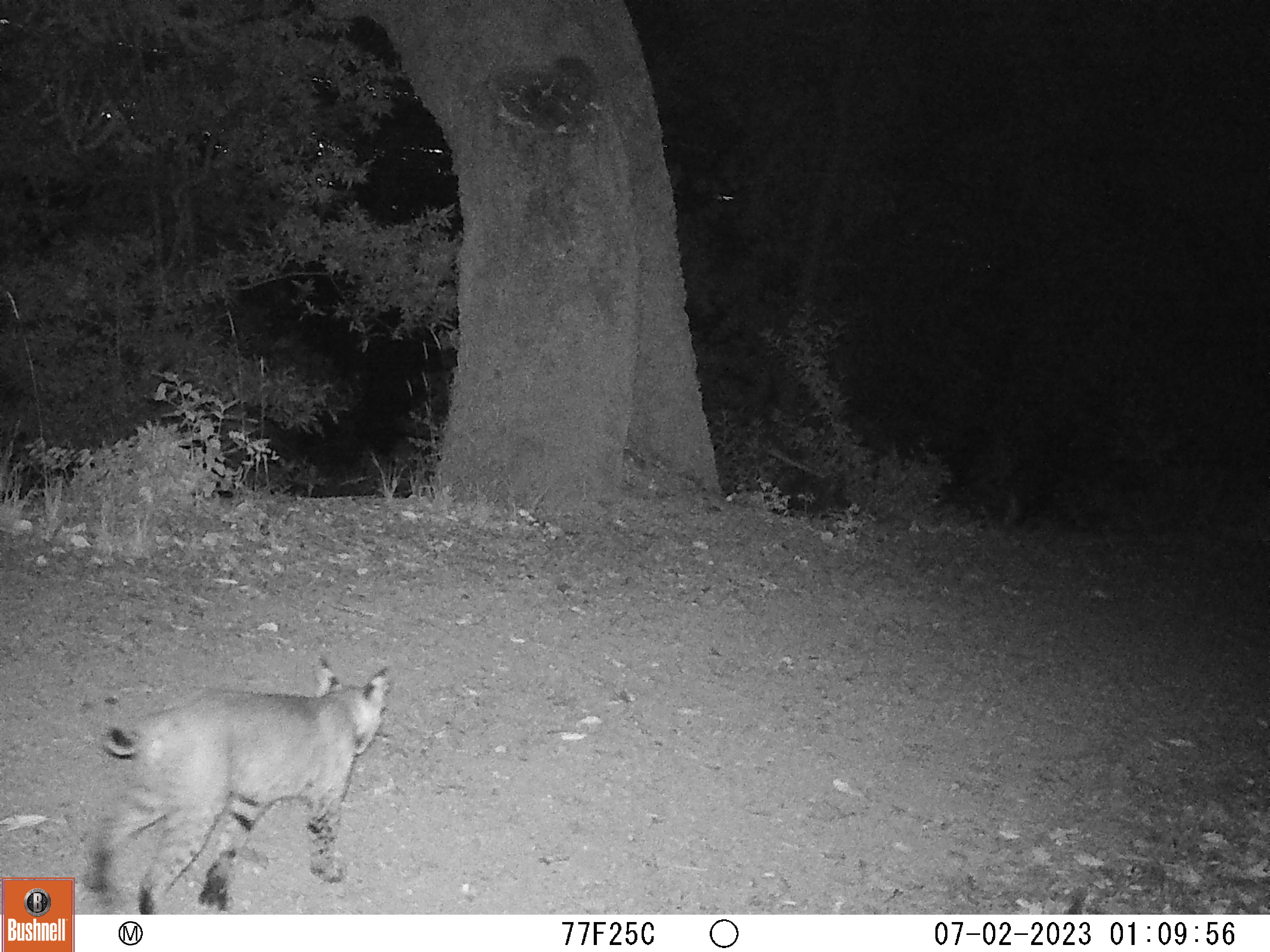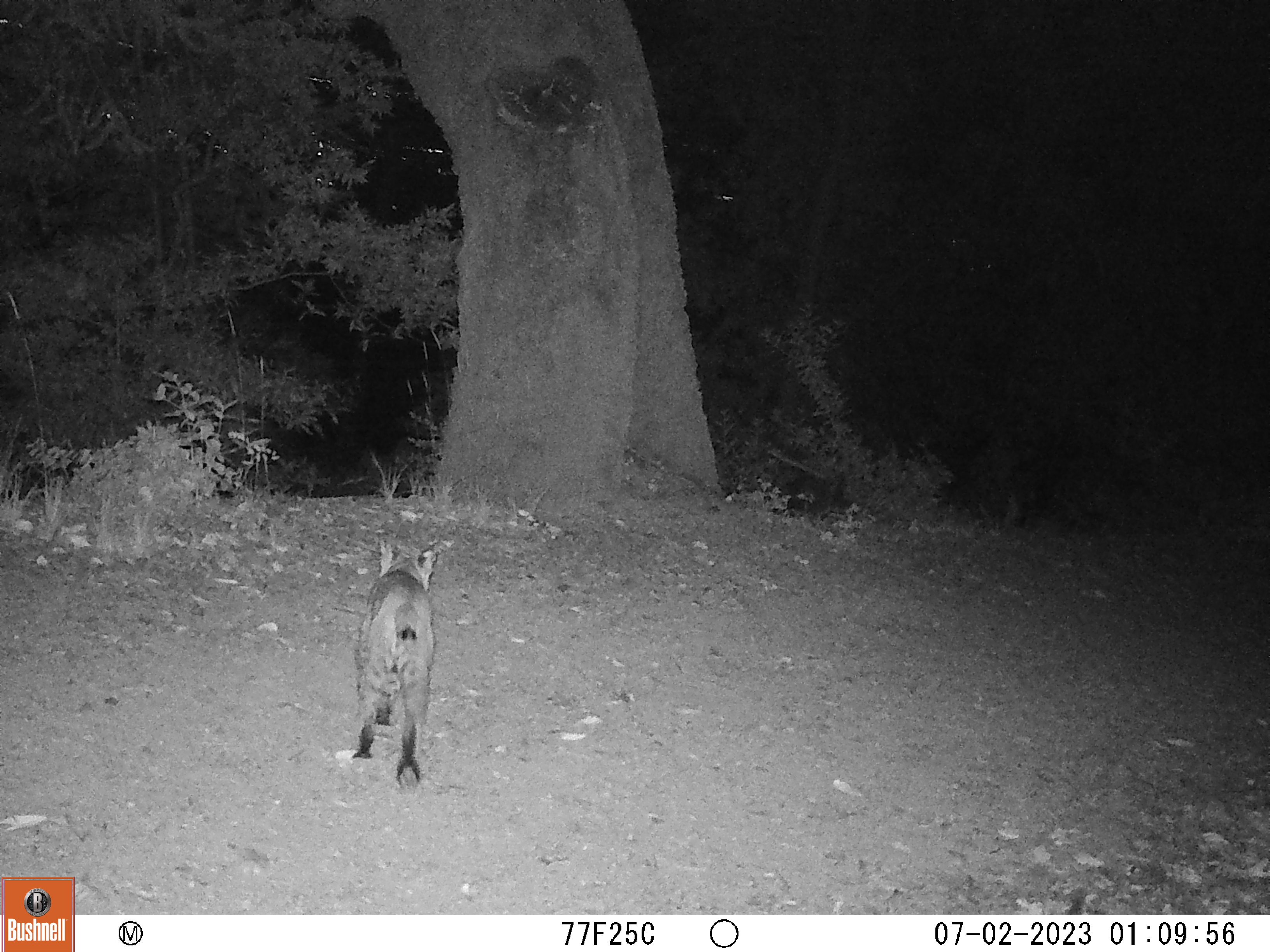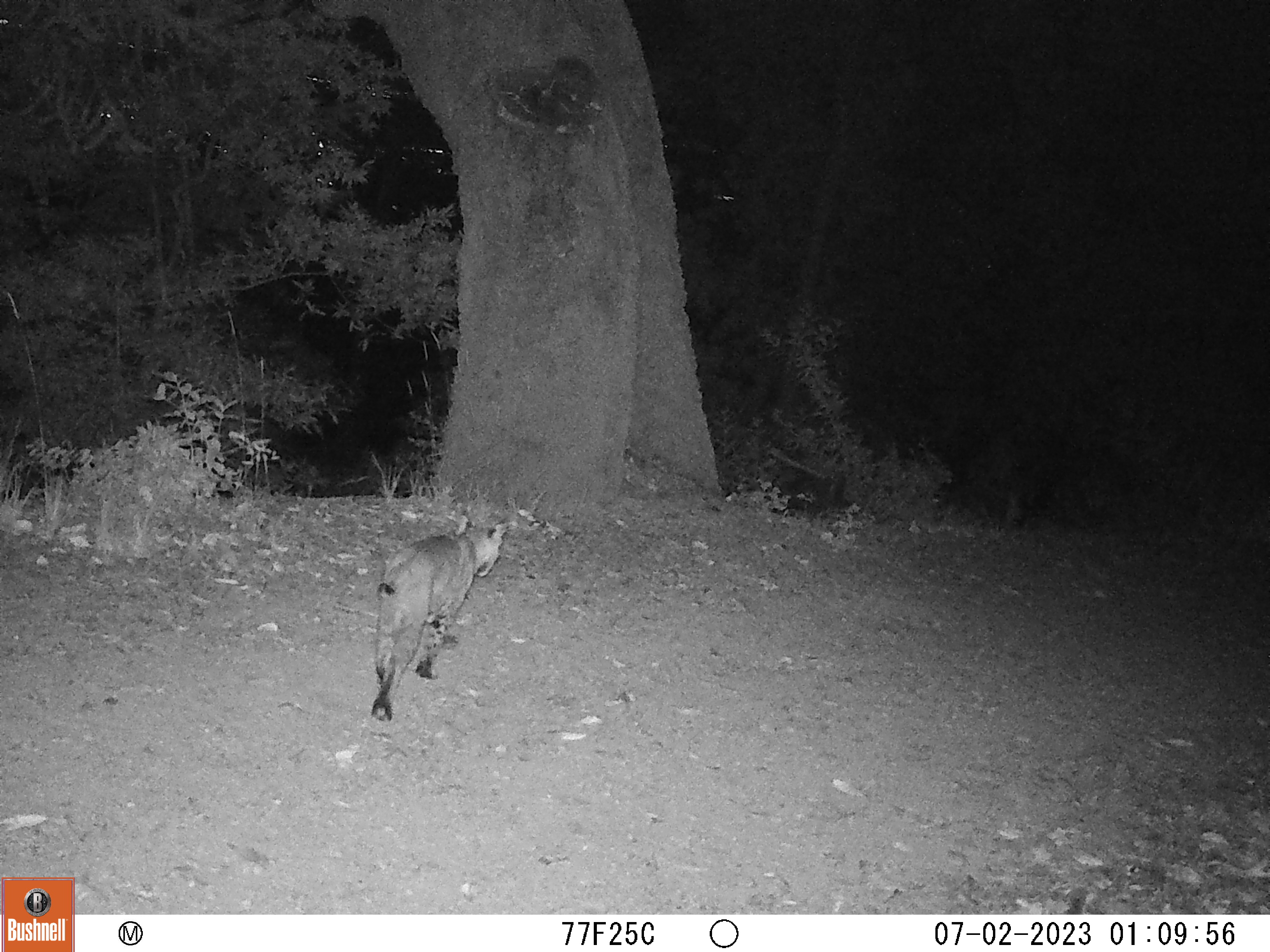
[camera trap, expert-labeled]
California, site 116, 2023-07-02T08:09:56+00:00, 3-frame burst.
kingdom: Animalia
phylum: Chordata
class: Mammalia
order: Carnivora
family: Felidae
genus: Lynx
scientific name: Lynx rufus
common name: bobcat